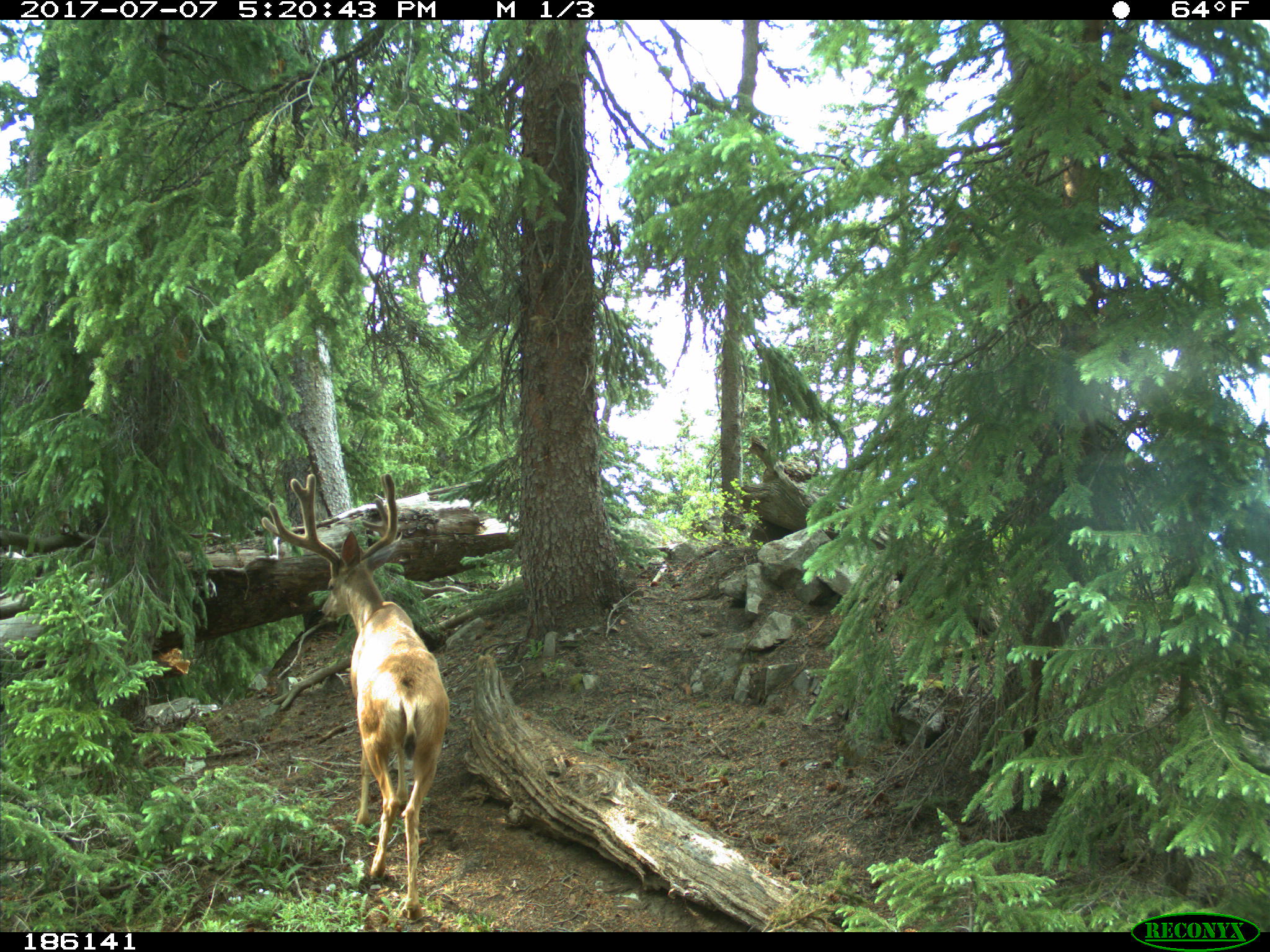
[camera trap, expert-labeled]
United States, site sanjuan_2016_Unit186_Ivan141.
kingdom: Animalia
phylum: Chordata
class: Mammalia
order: Artiodactyla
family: Cervidae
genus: Odocoileus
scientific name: Odocoileus hemionus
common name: mule deer